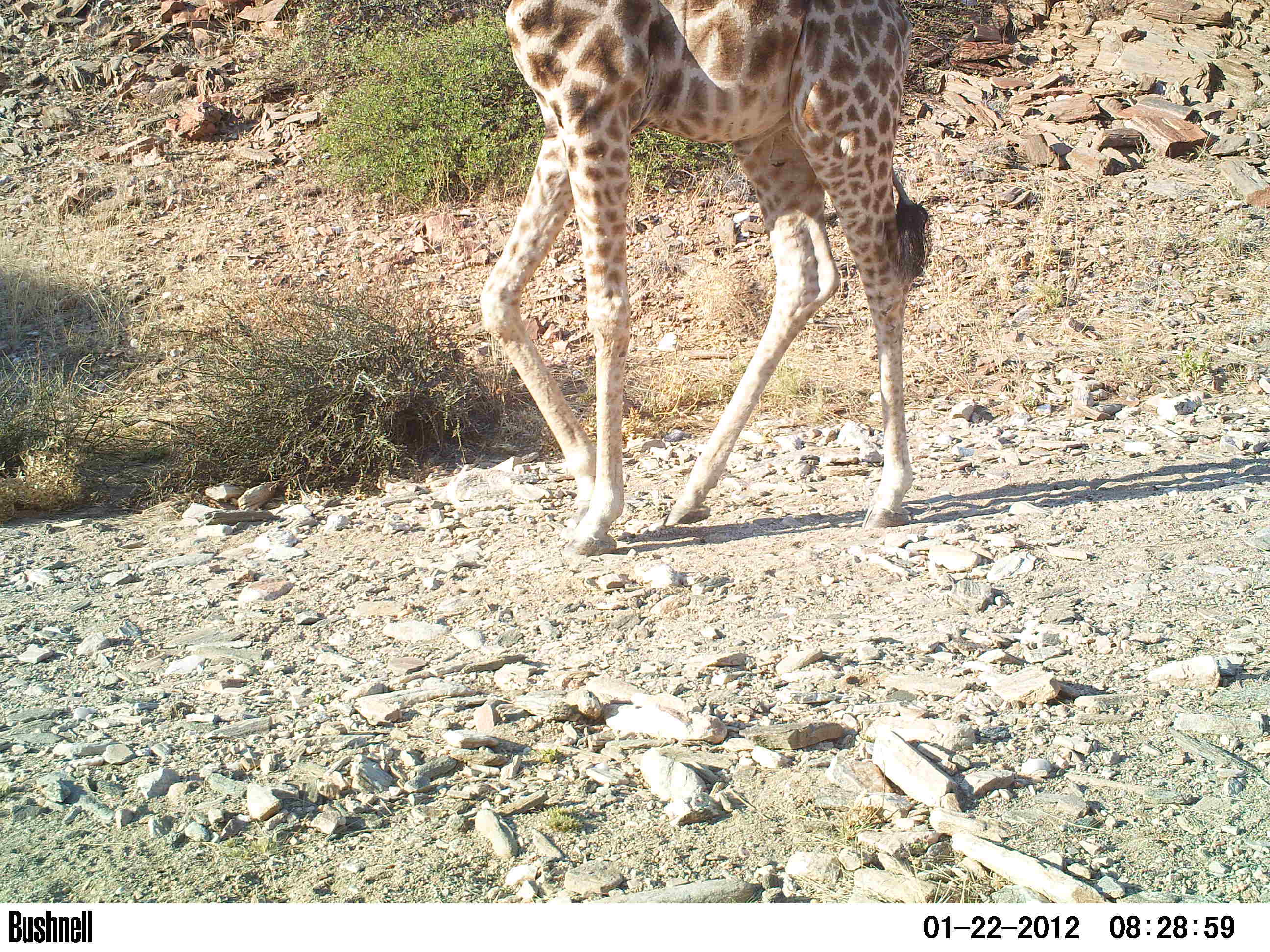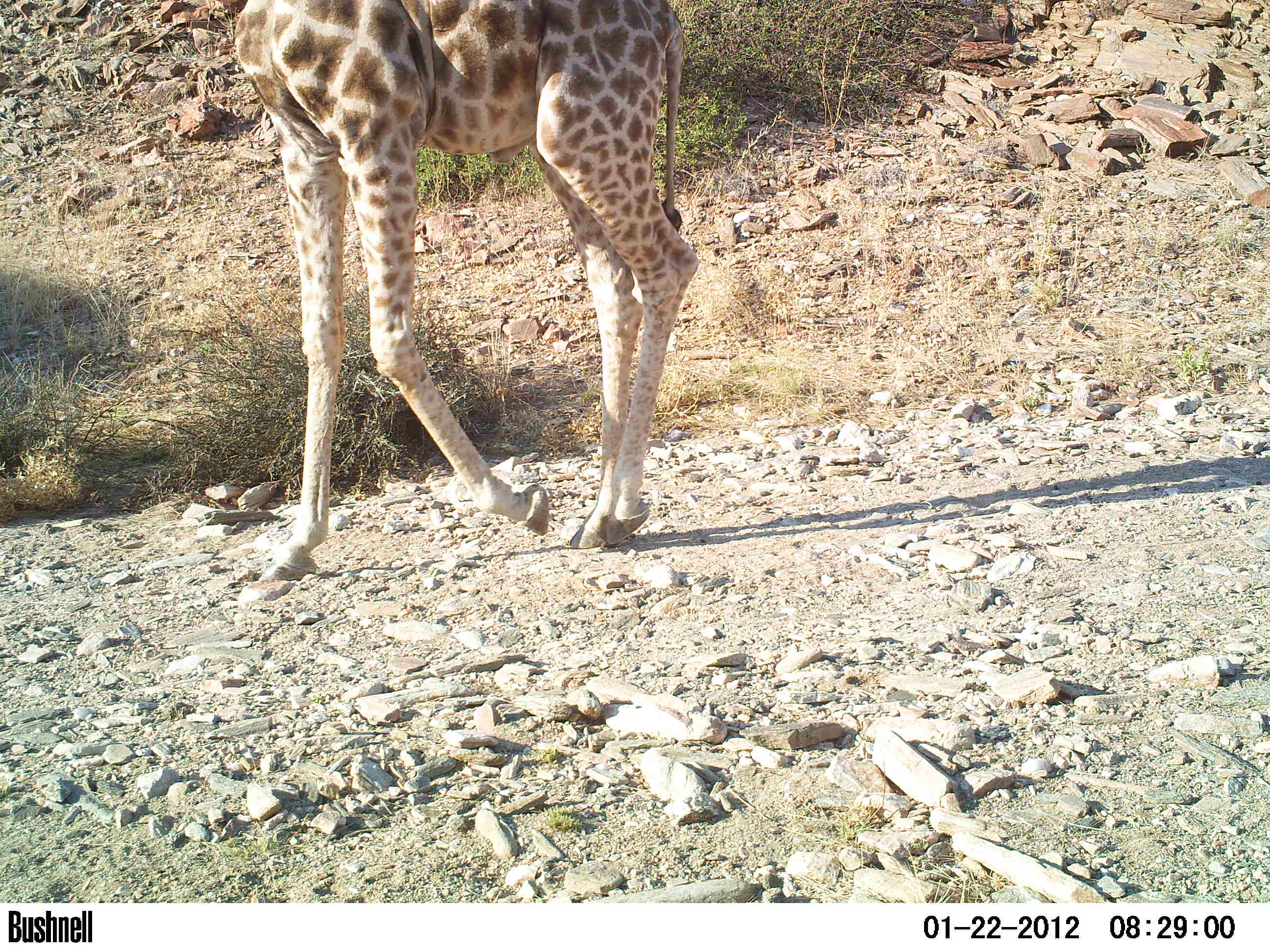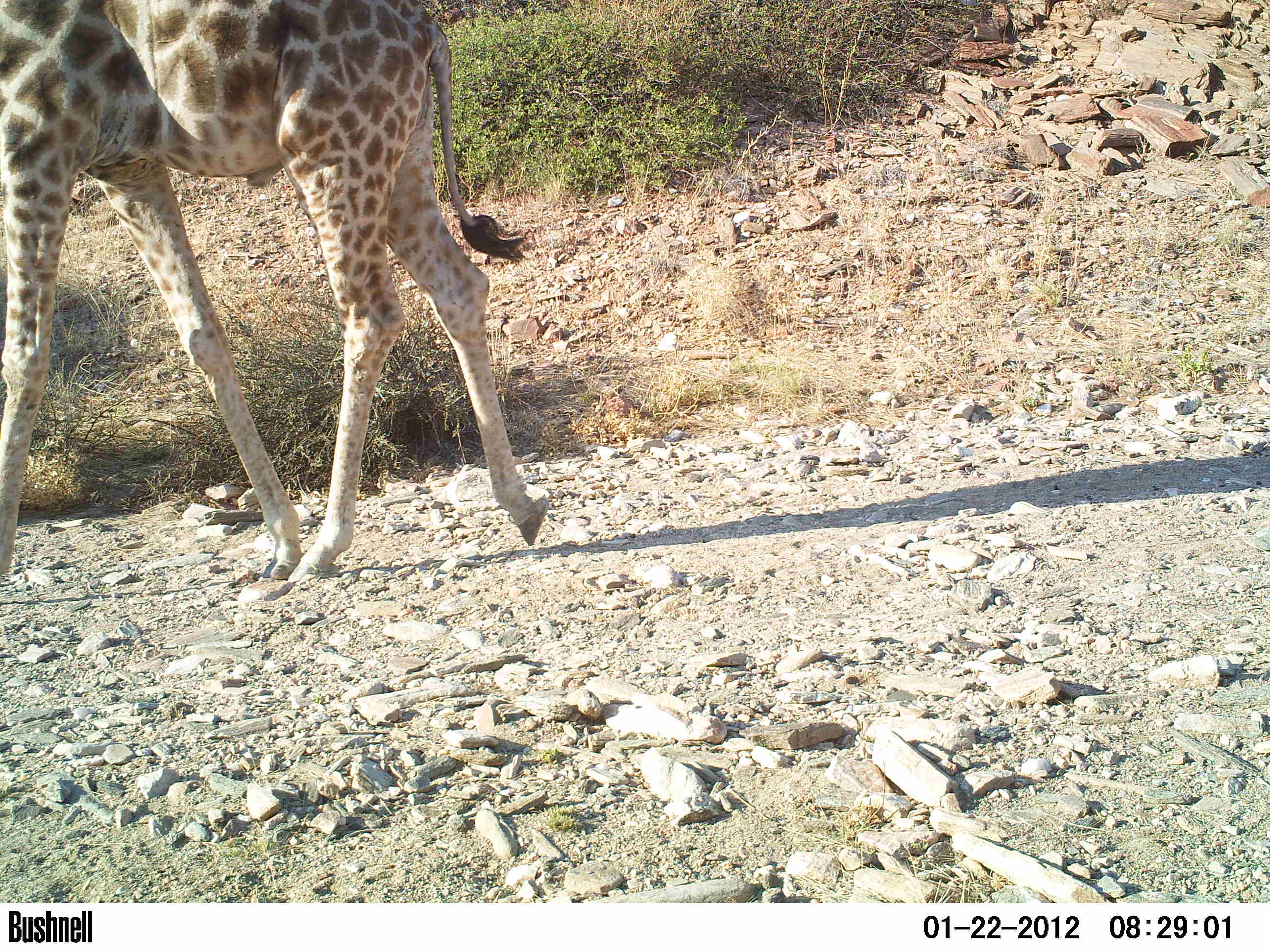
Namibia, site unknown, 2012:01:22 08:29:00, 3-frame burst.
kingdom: Animalia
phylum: Chordata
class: Mammalia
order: Artiodactyla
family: Giraffidae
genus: Giraffa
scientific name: Giraffa camelopardalis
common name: giraffe